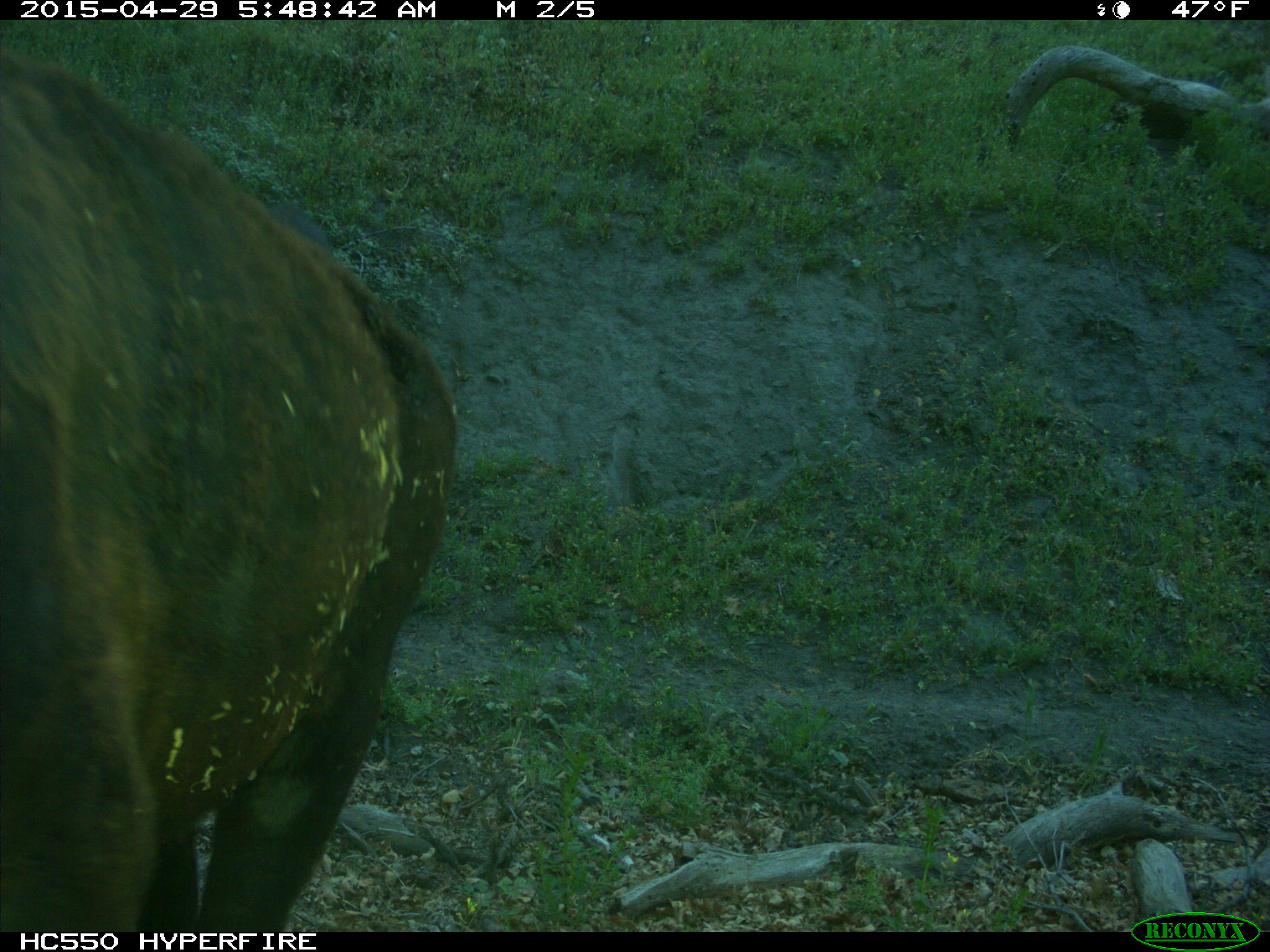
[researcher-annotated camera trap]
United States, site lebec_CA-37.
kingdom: Animalia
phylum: Chordata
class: Mammalia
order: Artiodactyla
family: Bovidae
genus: Bos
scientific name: Bos taurus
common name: domestic cow